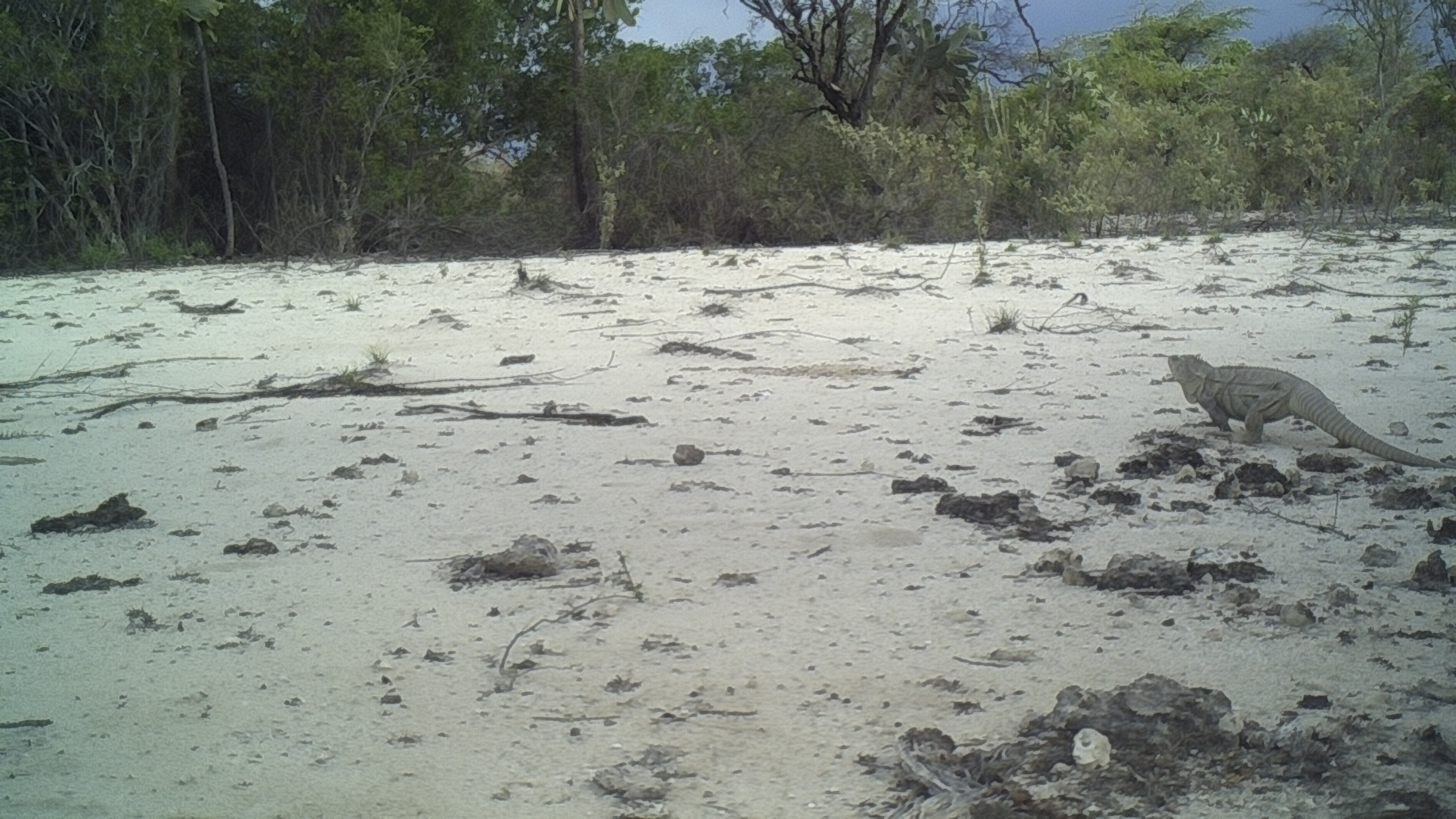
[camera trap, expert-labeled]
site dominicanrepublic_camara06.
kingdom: Animalia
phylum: Chordata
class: Reptilia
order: Squamata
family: Iguanidae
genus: Iguana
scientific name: Iguana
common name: typical iguanas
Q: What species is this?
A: Iguana (typical iguanas).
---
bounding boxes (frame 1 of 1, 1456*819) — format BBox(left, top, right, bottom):
iguana: BBox(1157, 351, 1442, 468)